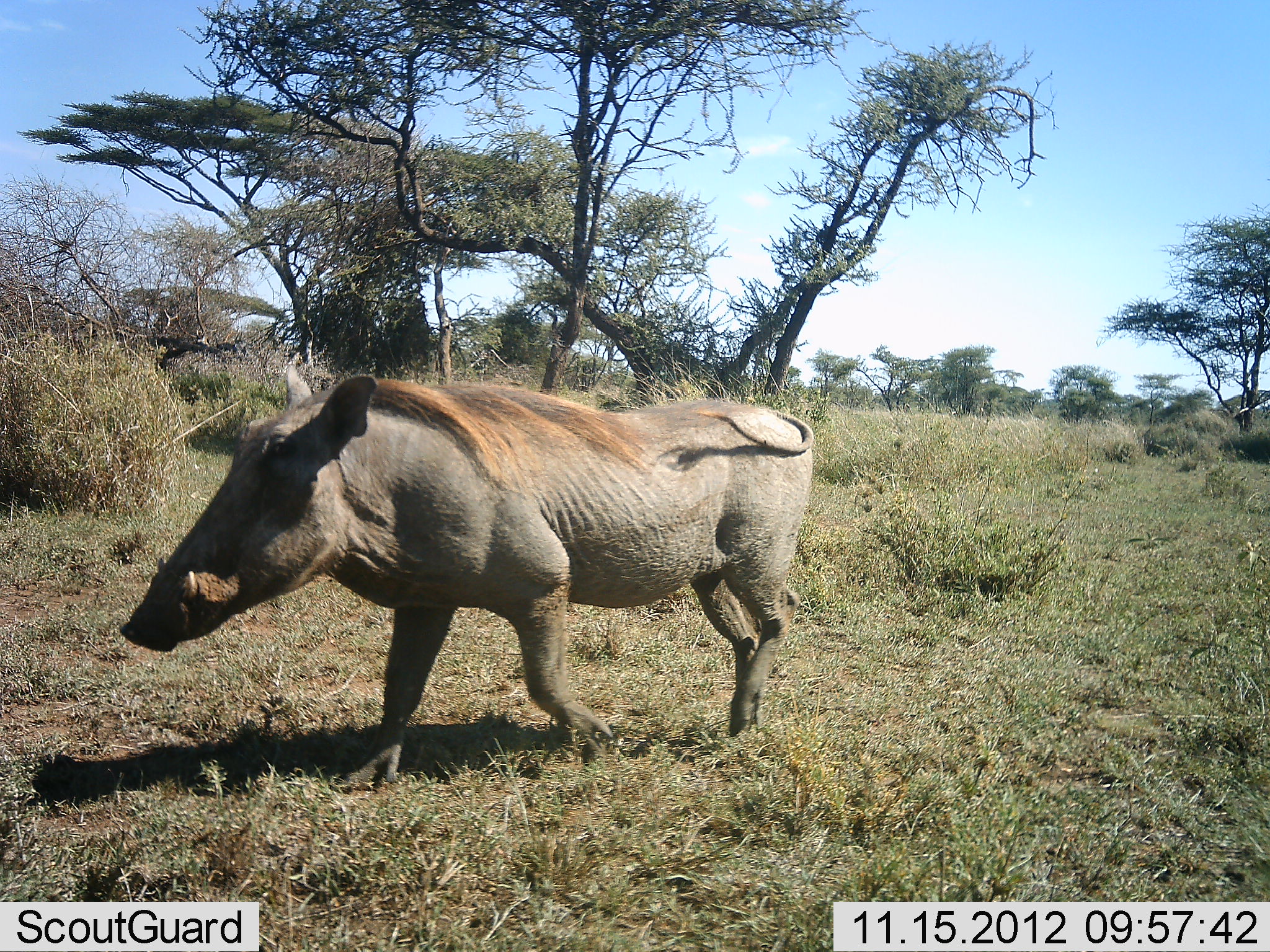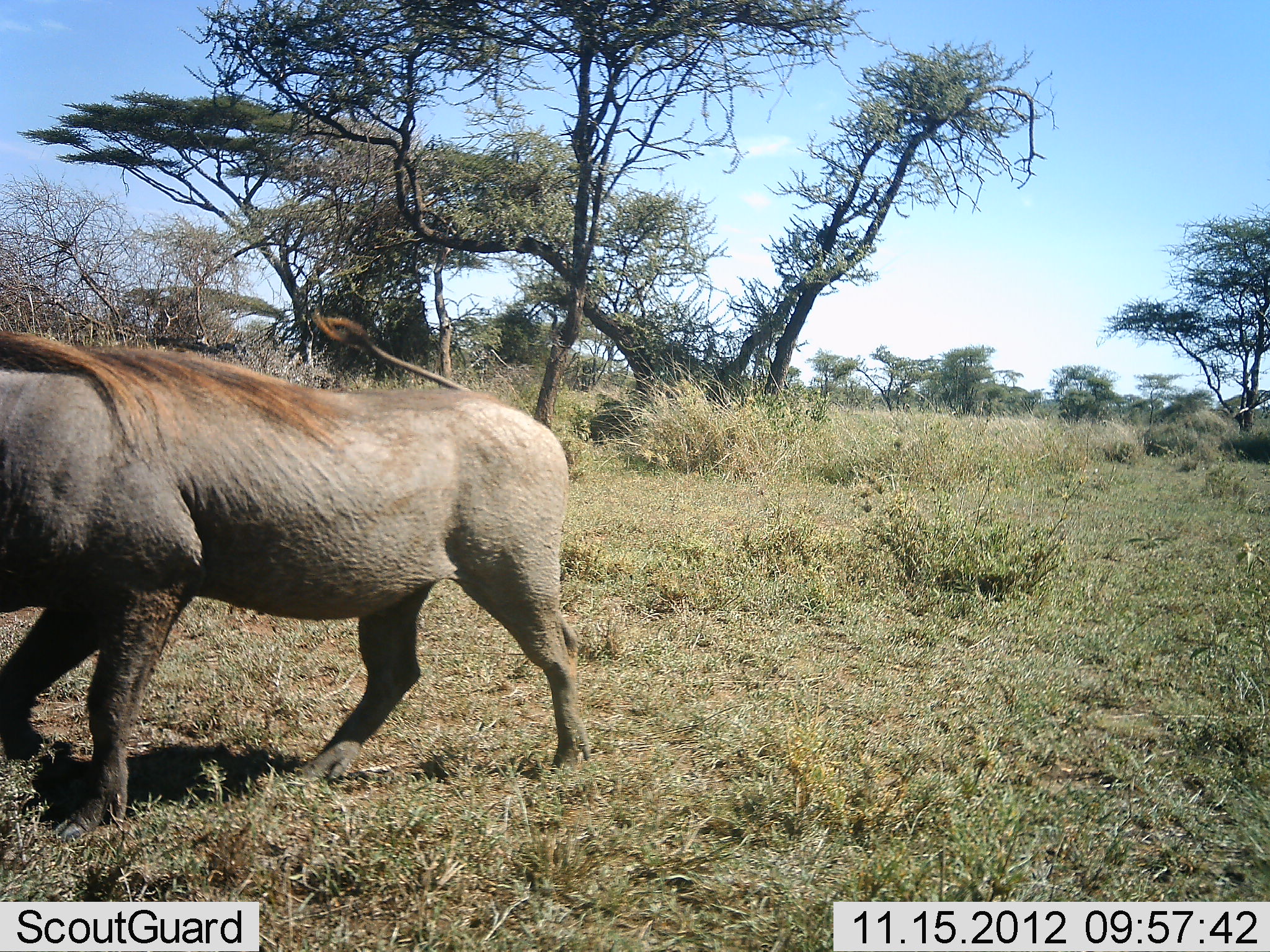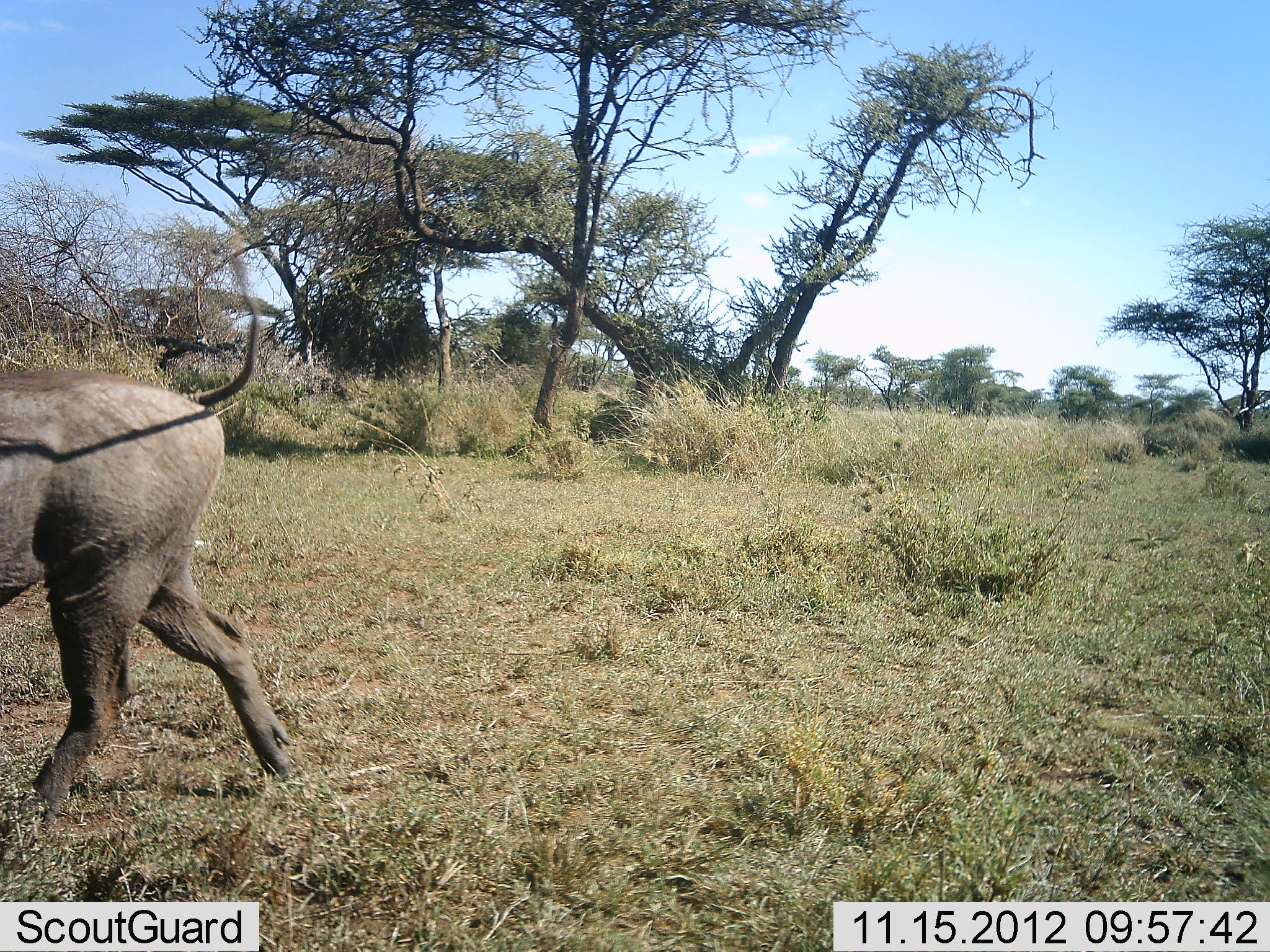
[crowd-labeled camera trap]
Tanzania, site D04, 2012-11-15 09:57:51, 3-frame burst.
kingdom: Animalia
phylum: Chordata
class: Mammalia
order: Artiodactyla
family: Suidae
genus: Phacochoerus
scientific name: Phacochoerus africanus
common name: warthog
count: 1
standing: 0%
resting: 0%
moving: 100%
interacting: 0%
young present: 0%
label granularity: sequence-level